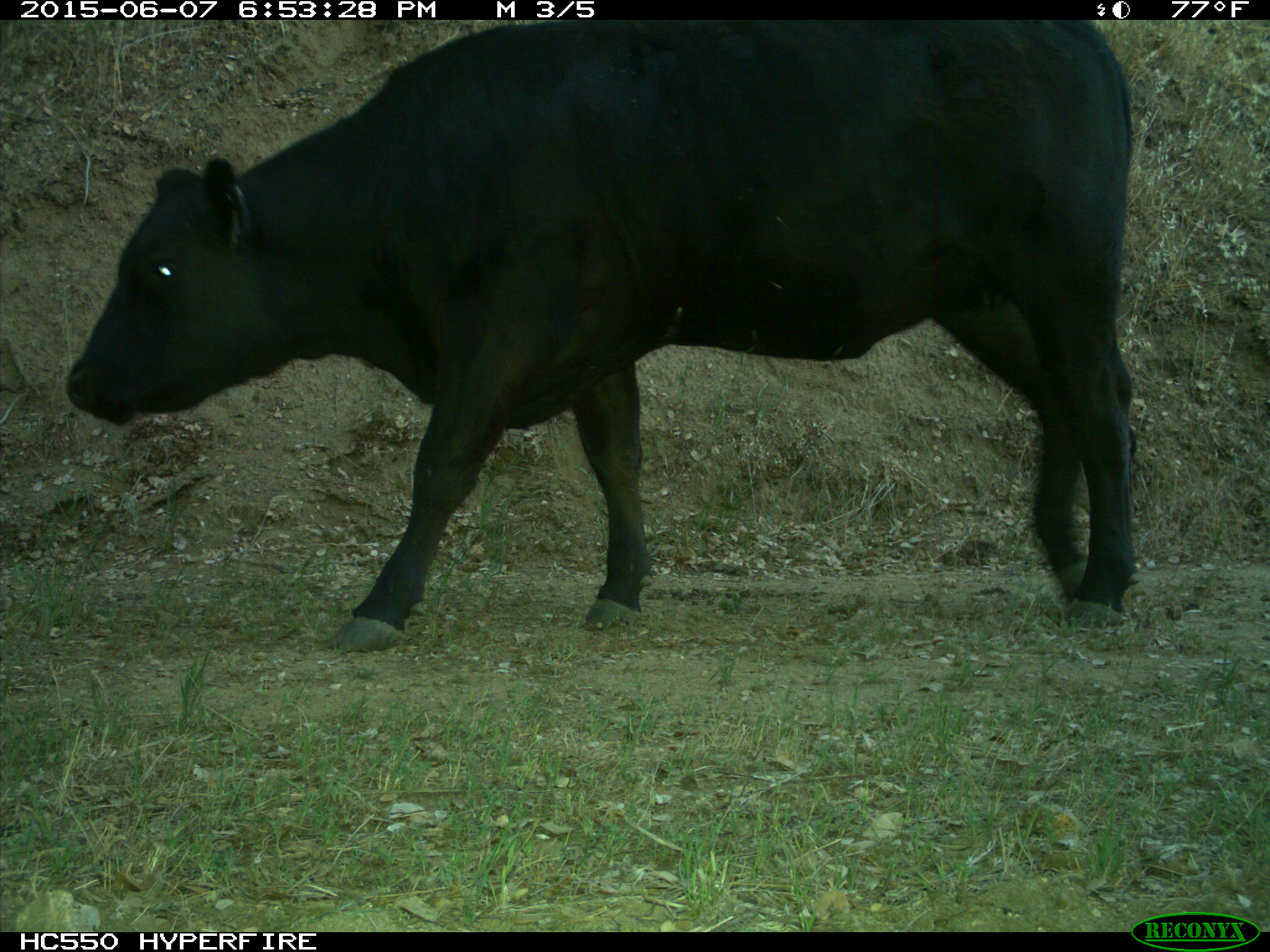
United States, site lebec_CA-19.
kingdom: Animalia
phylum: Chordata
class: Mammalia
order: Artiodactyla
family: Bovidae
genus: Bos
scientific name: Bos taurus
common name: domestic cow